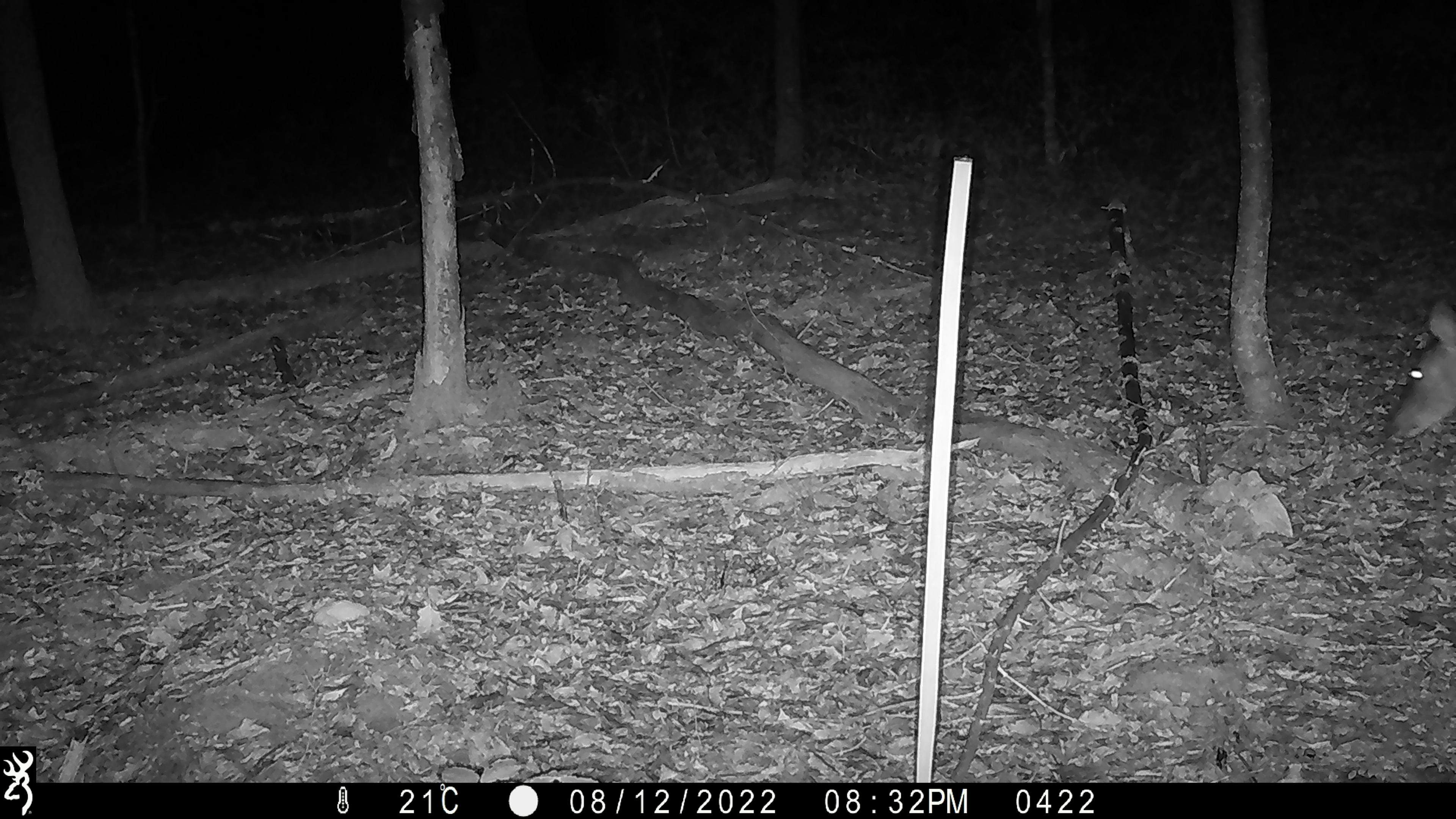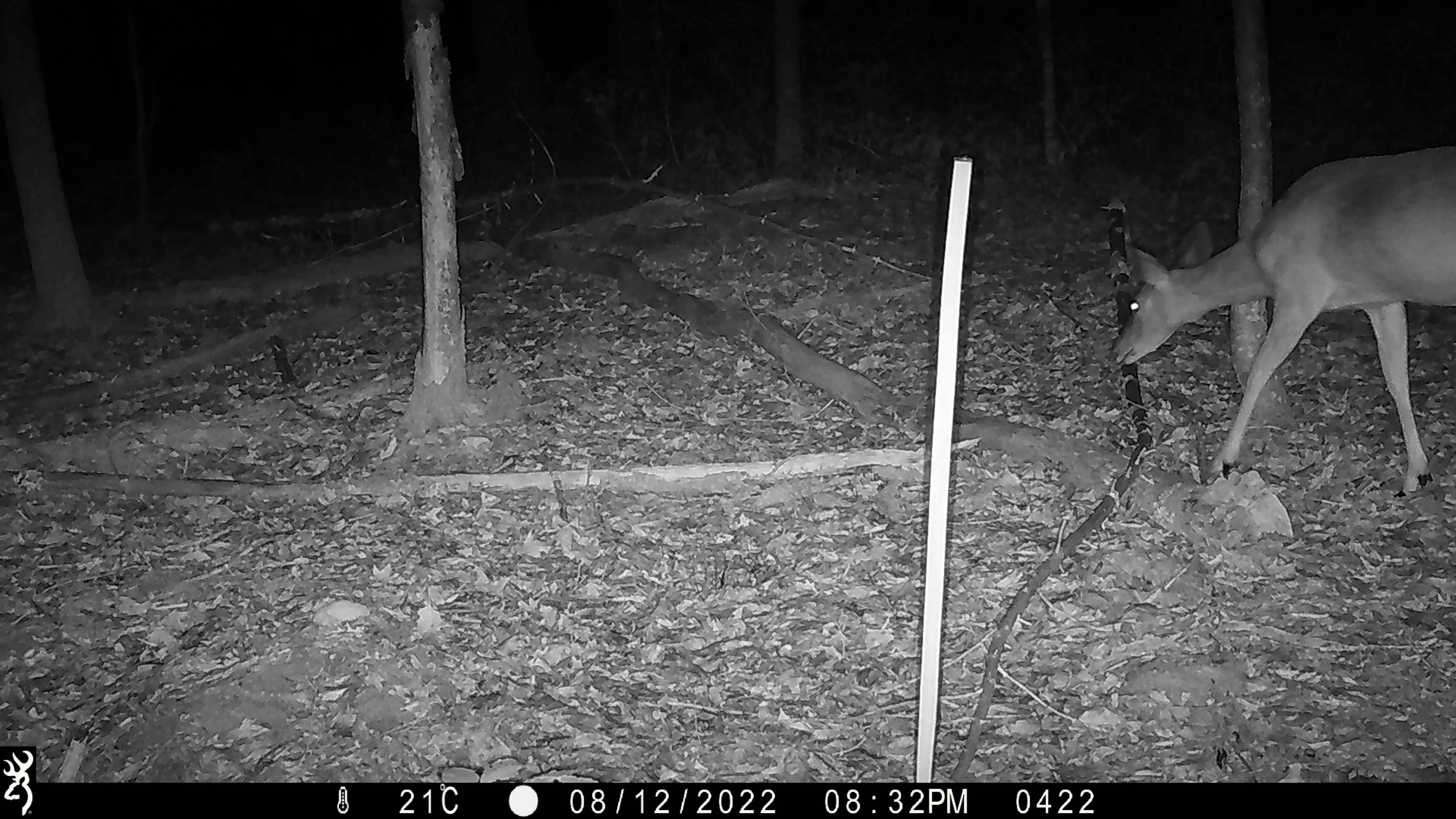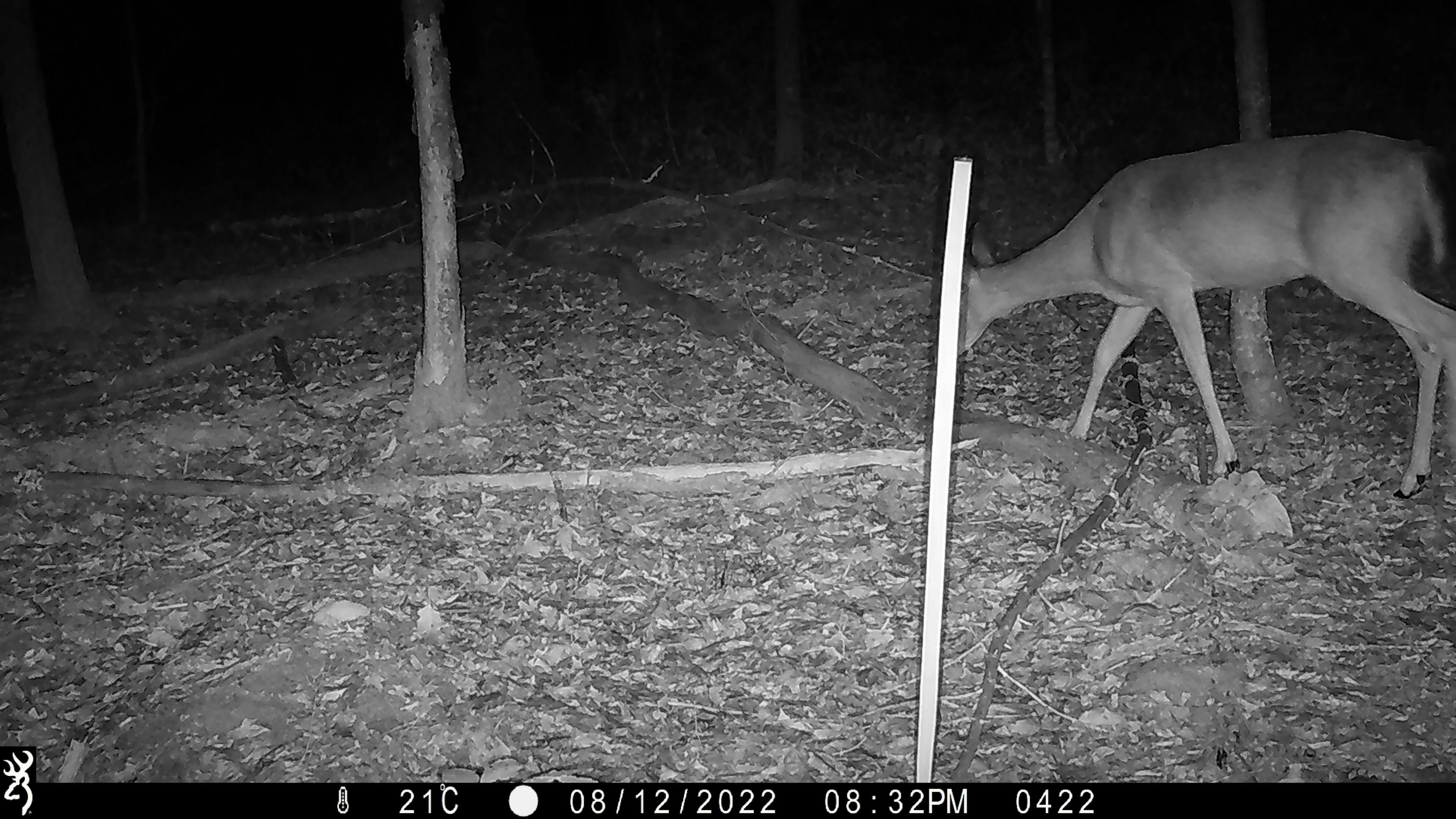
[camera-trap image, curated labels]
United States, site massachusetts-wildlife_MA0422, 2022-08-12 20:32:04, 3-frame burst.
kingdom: Animalia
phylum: Chordata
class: Mammalia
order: Artiodactyla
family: Cervidae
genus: Odocoileus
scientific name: Odocoileus virginianus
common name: white-tailed deer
White-tailed deer (Odocoileus virginianus).